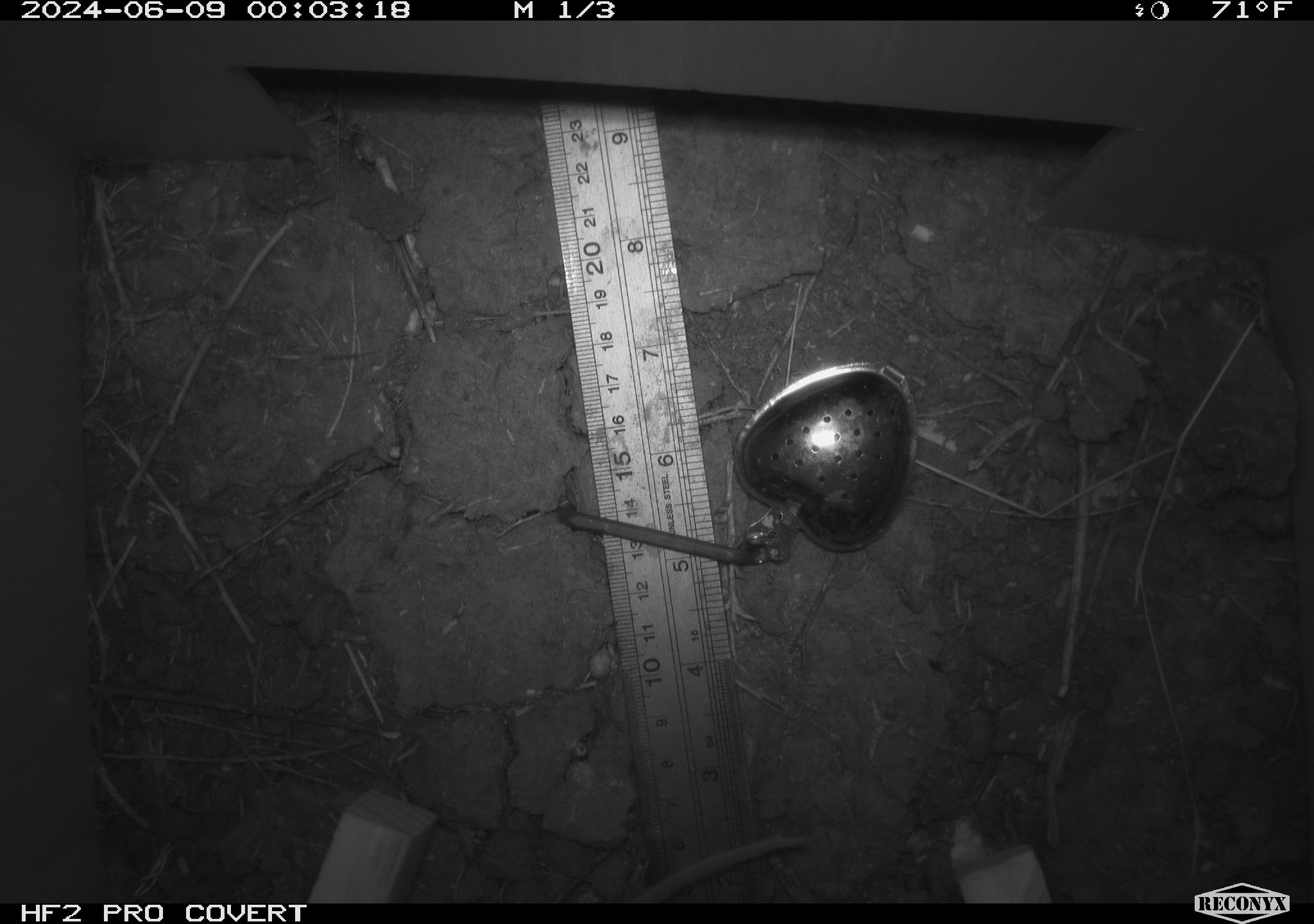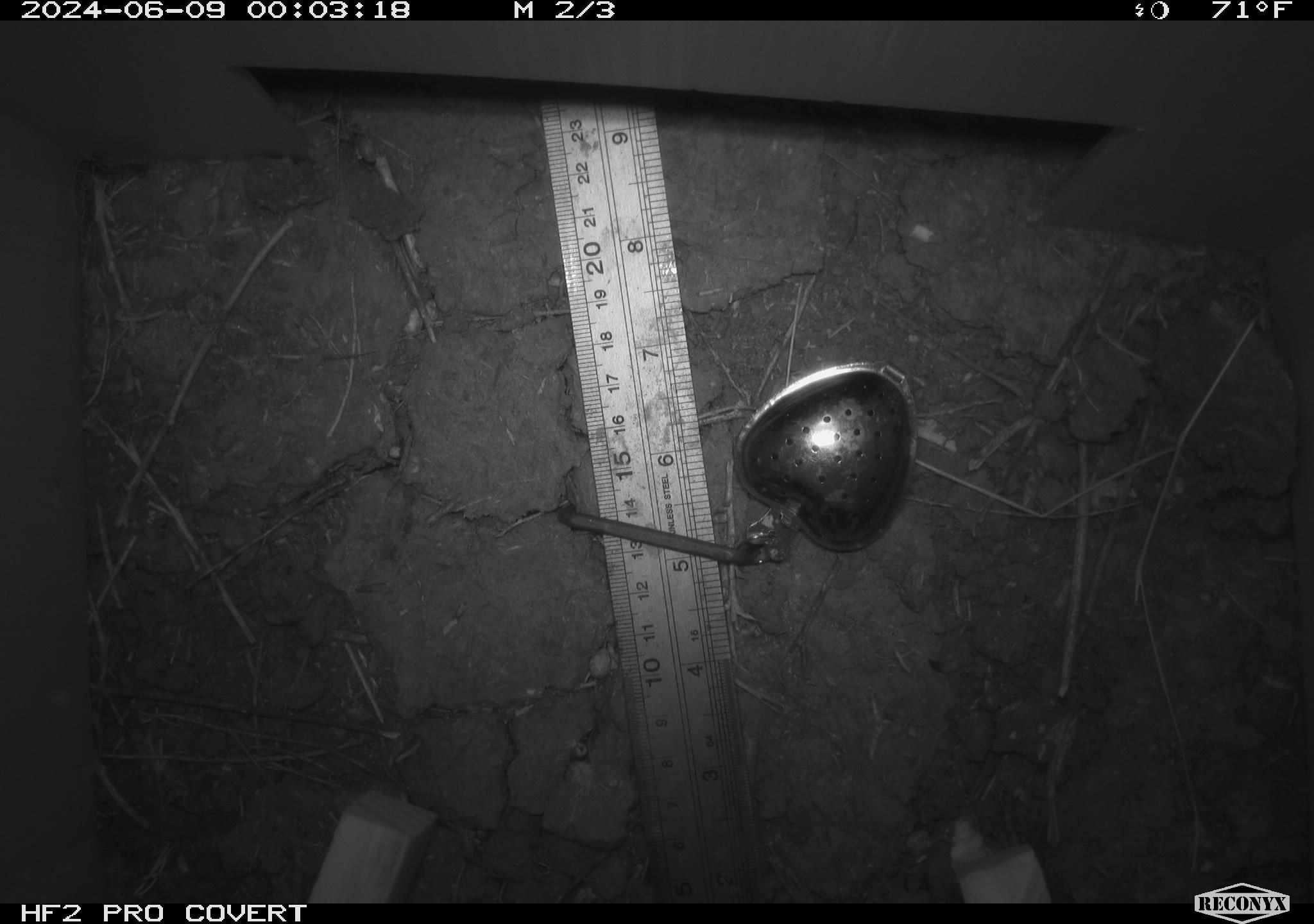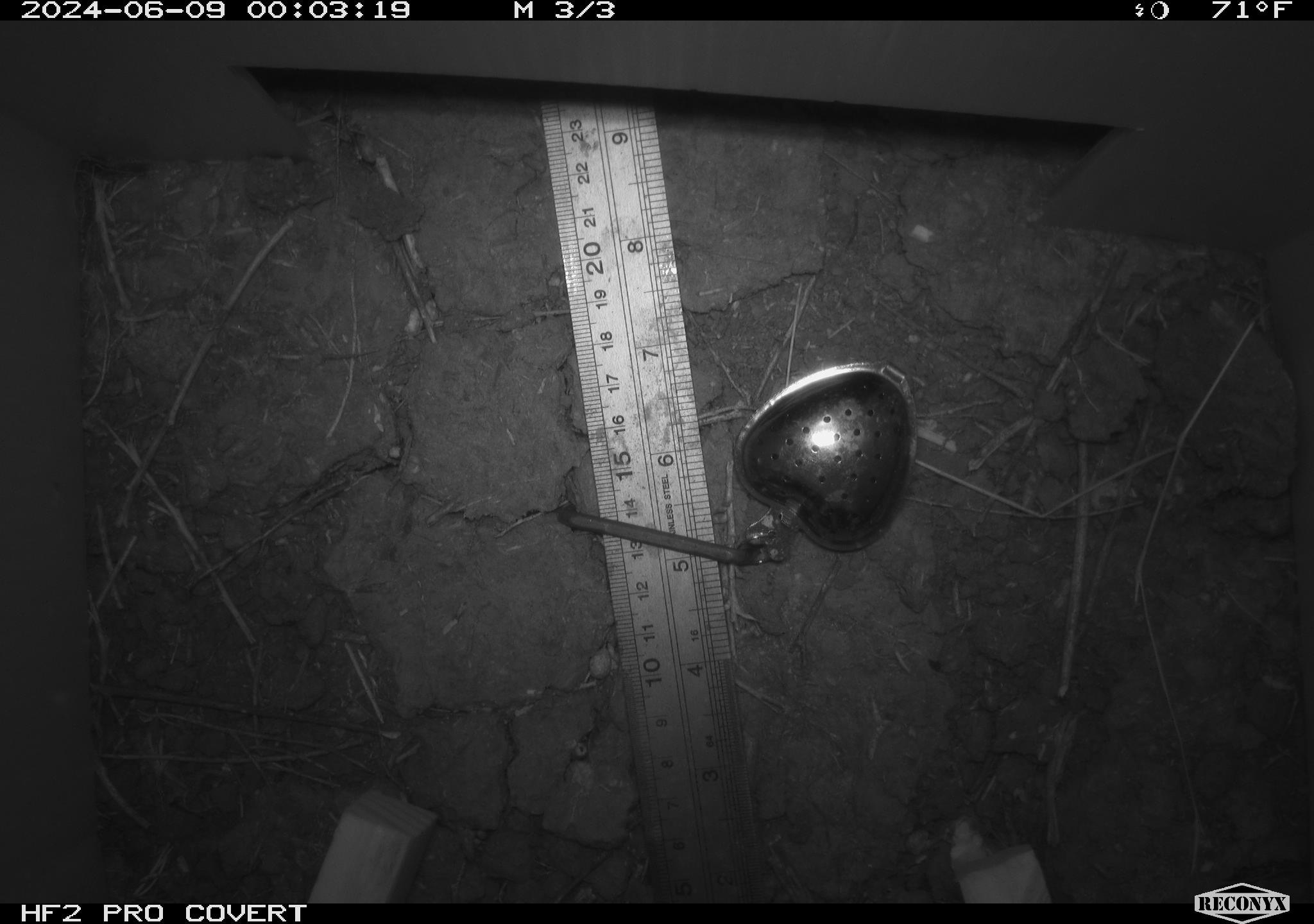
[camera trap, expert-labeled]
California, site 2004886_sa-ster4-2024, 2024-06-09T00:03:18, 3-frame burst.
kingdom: Animalia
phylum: Chordata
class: Mammalia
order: Rodentia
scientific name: Rodentia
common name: mouse species